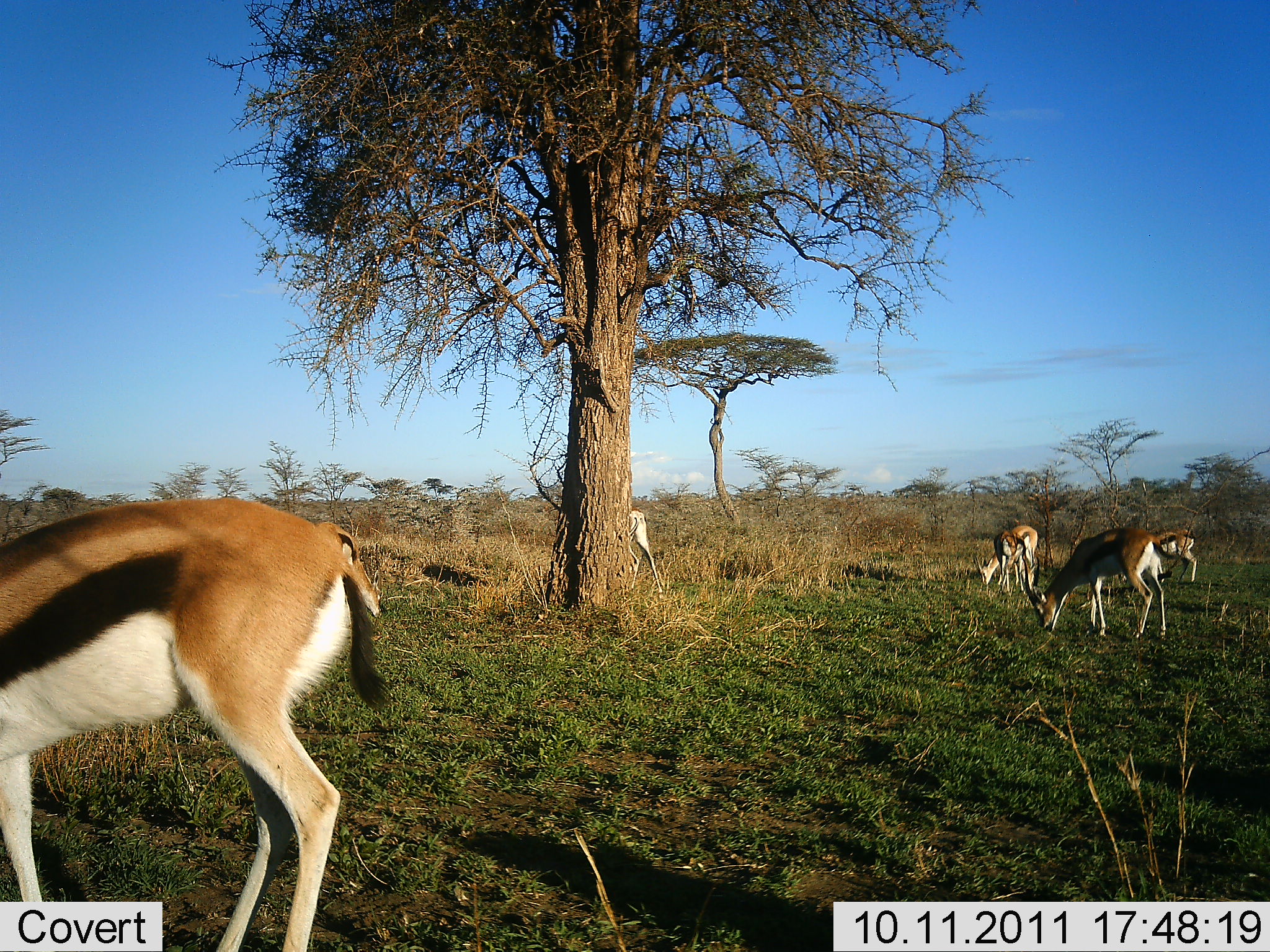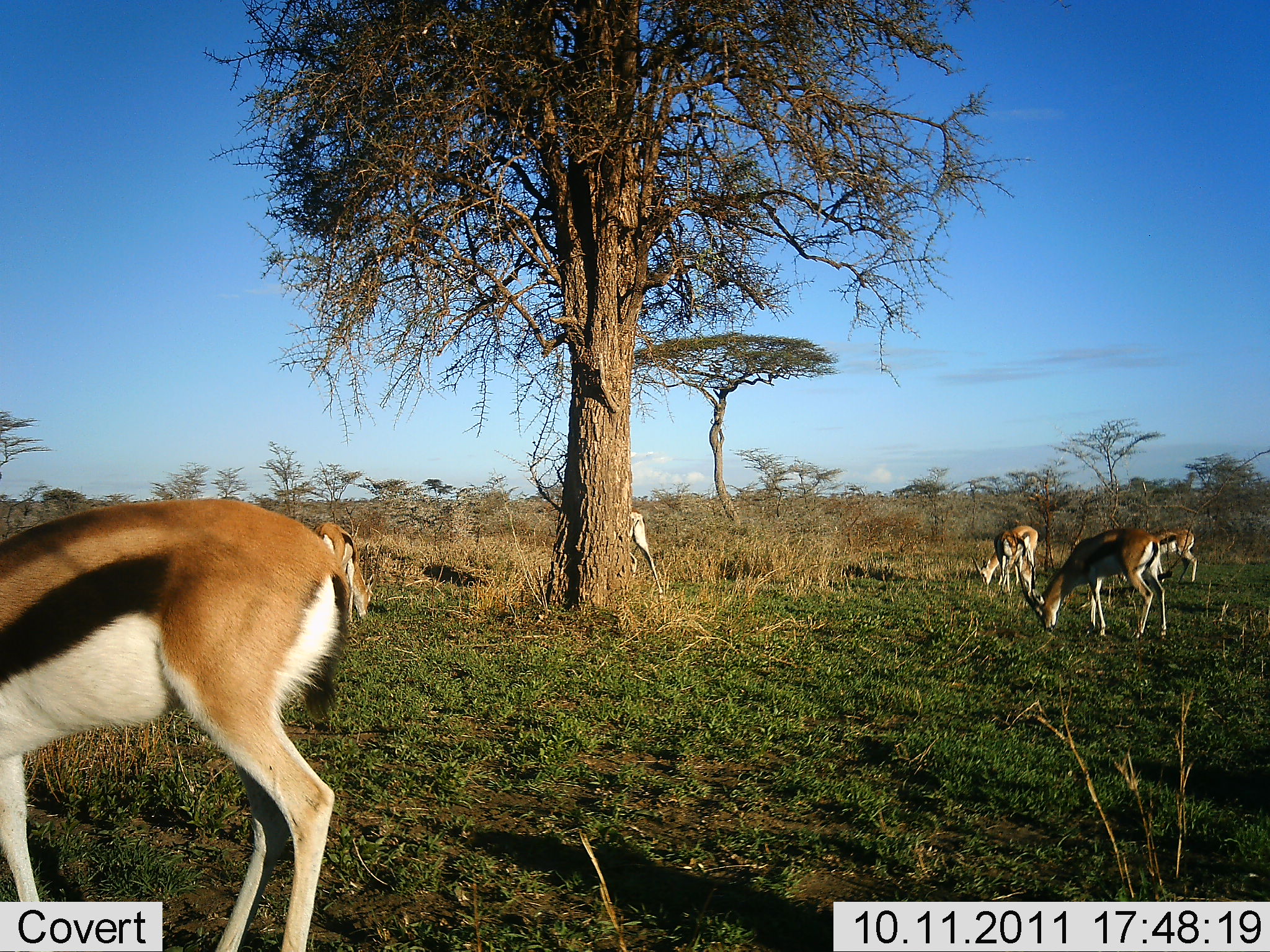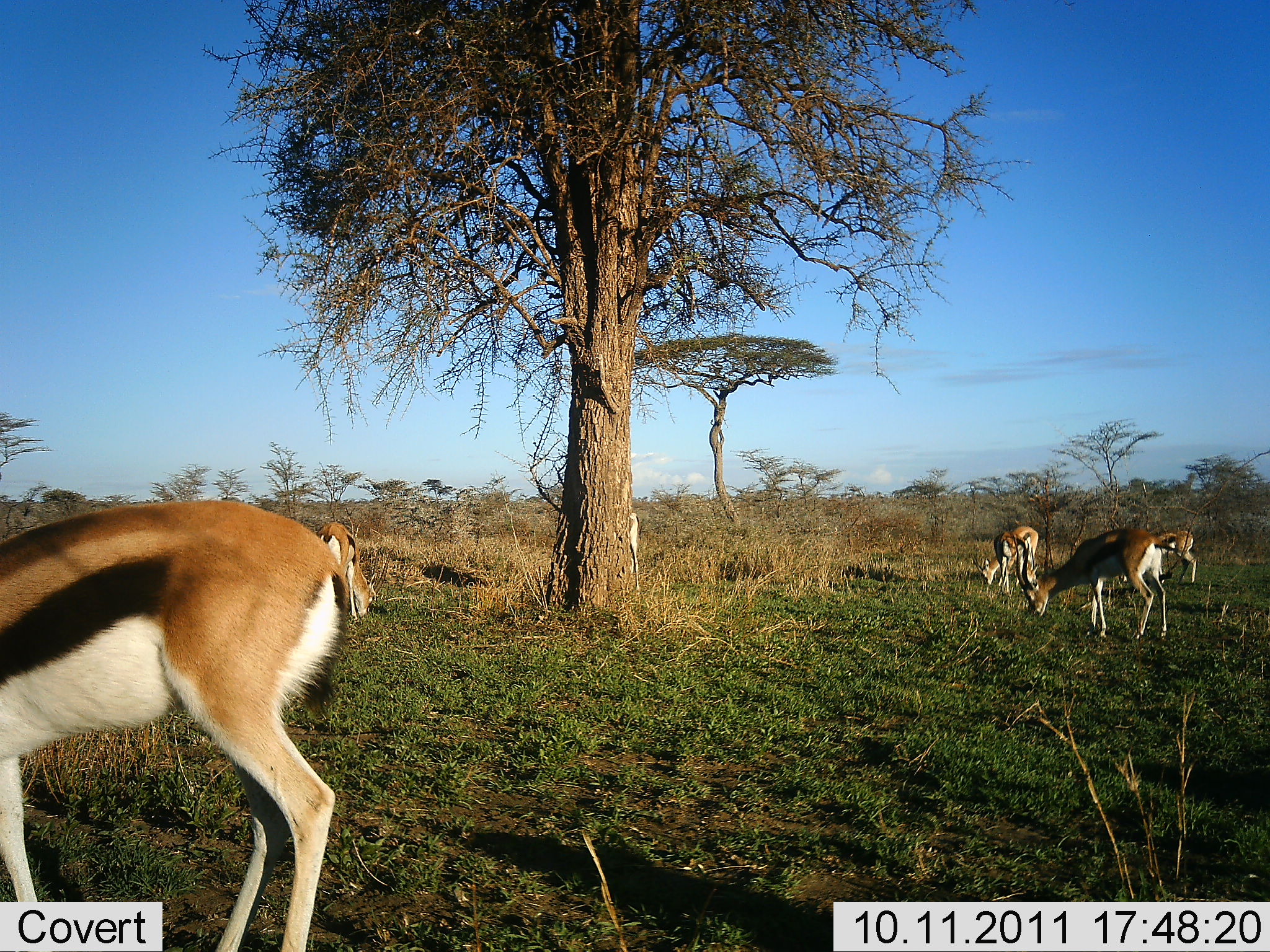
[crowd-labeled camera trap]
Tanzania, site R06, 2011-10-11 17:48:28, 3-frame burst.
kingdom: Animalia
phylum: Chordata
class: Mammalia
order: Artiodactyla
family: Bovidae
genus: Eudorcas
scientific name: Eudorcas thomsonii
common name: thomson's gazelle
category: gazellethomsons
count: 6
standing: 45%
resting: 0%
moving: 0%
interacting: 0%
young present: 0%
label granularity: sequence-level